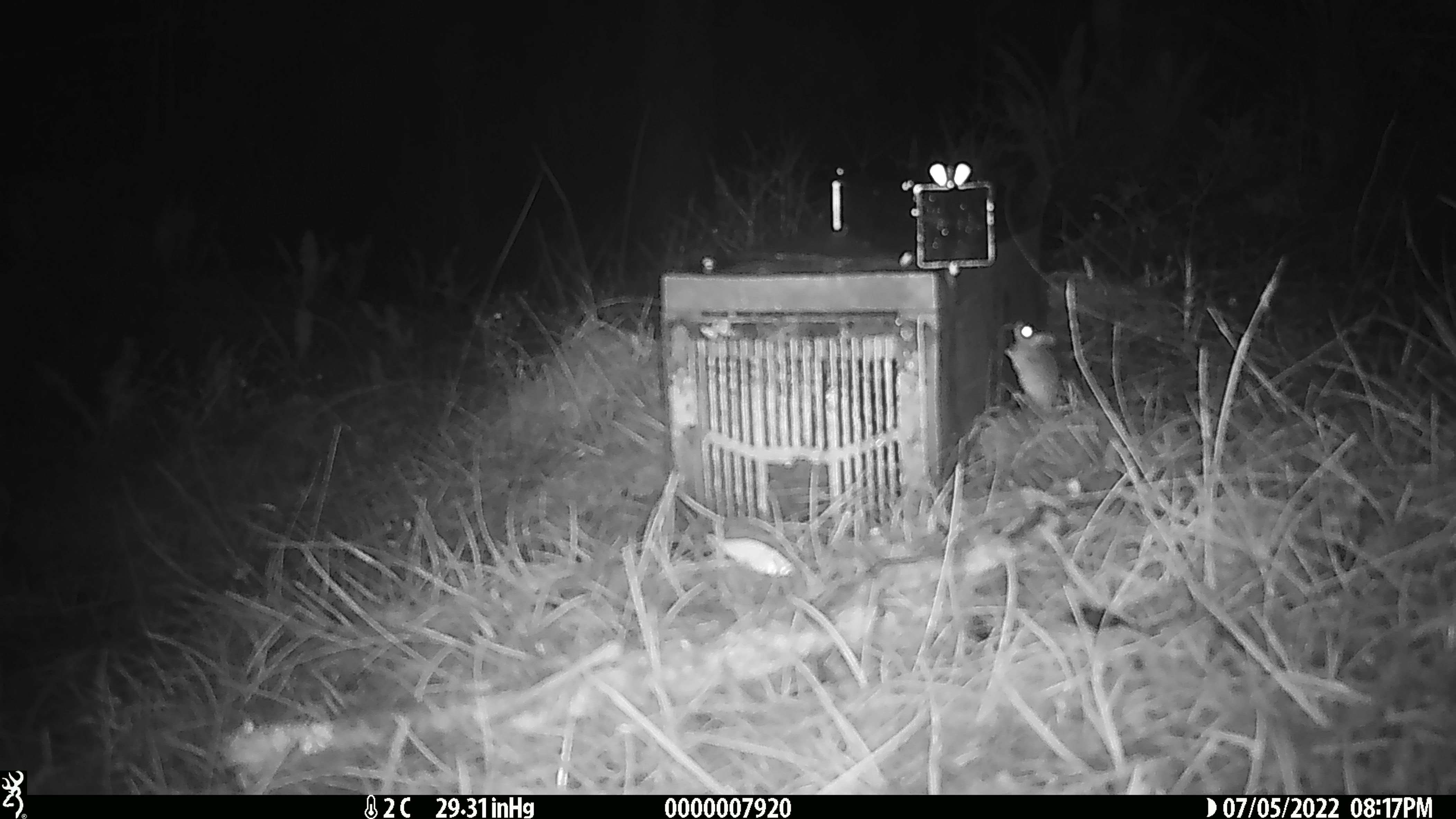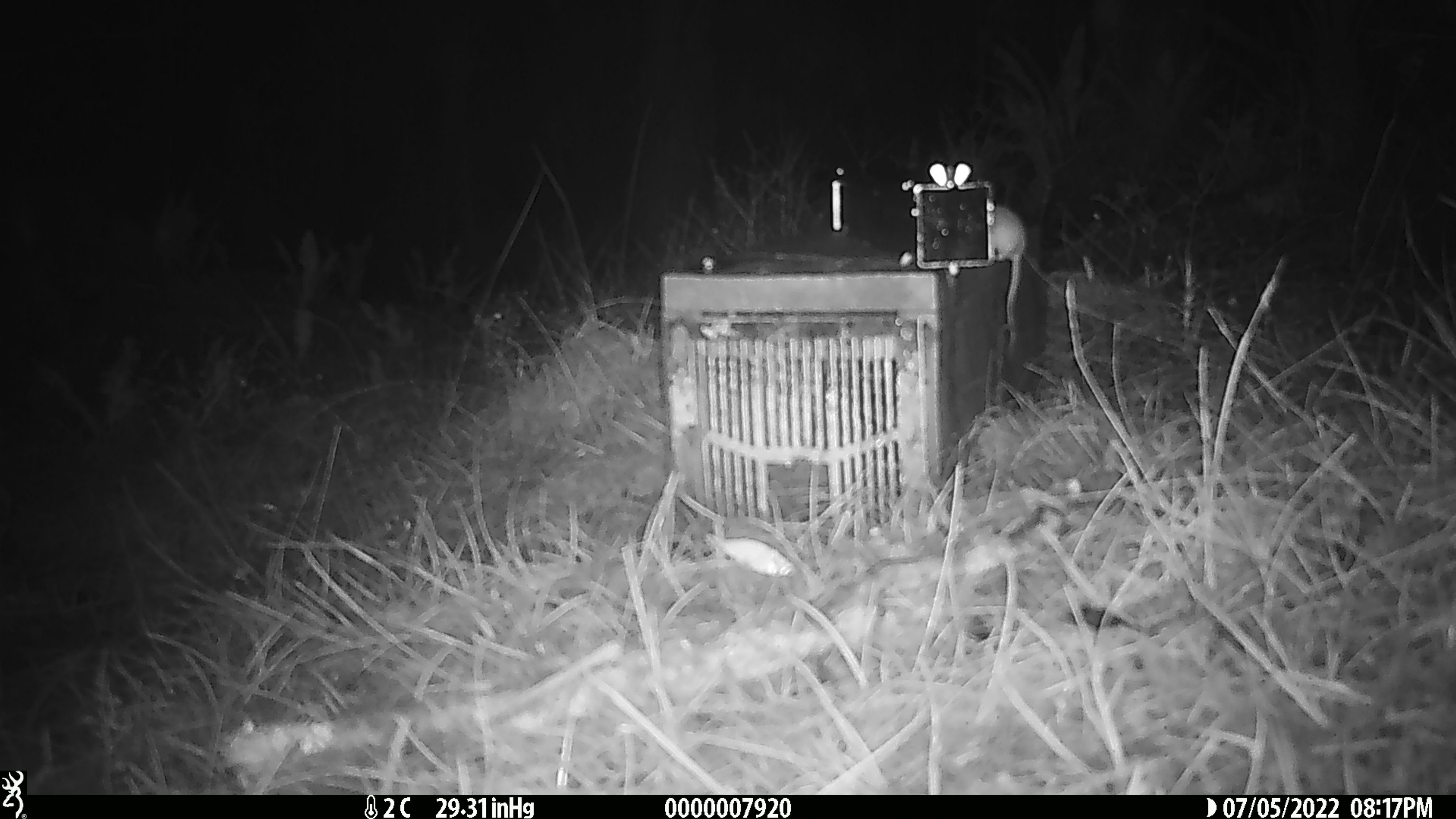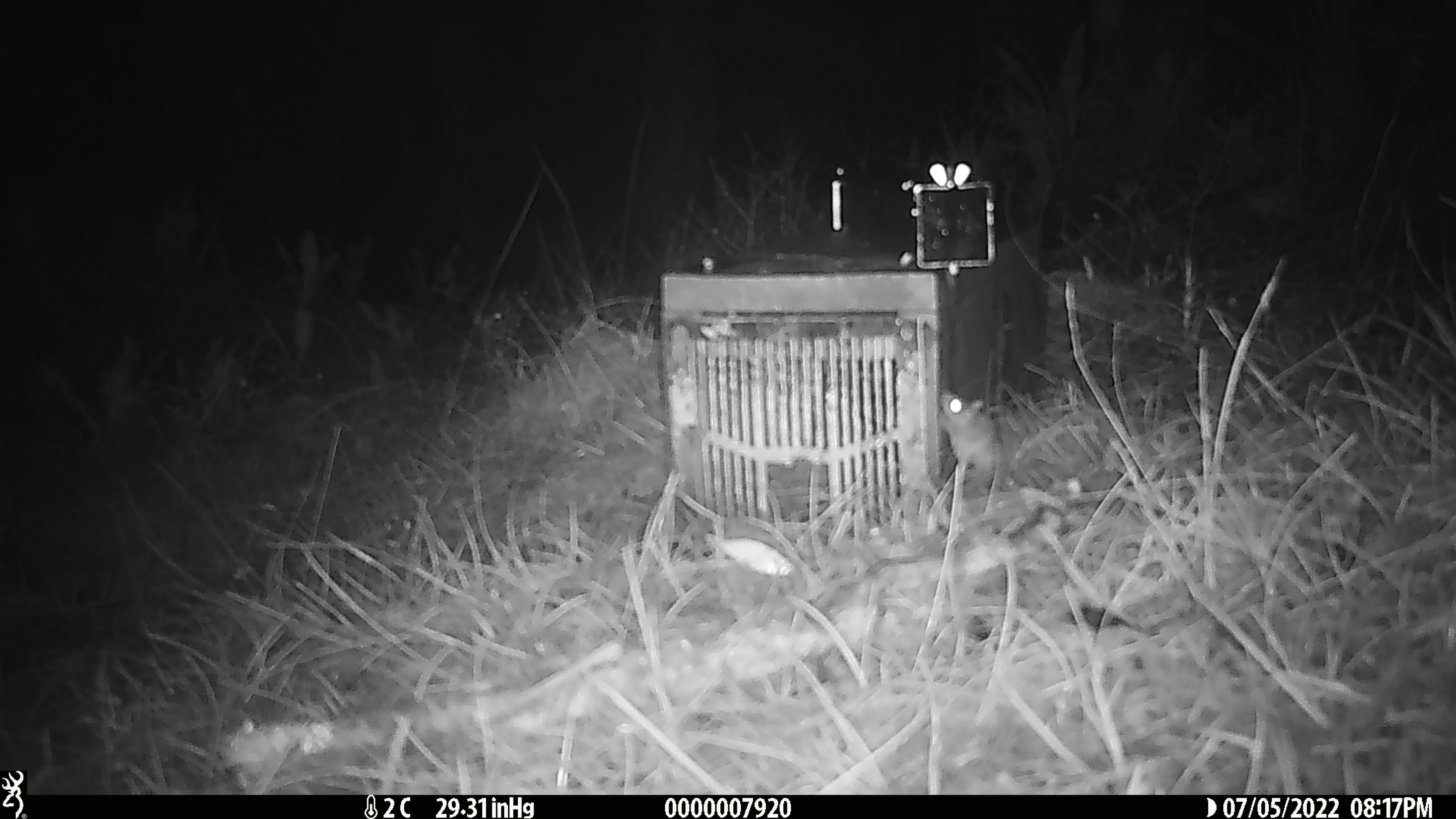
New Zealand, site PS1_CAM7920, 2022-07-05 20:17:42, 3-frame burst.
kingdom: Animalia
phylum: Chordata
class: Mammalia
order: Rodentia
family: Muridae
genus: Mus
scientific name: Mus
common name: mouse